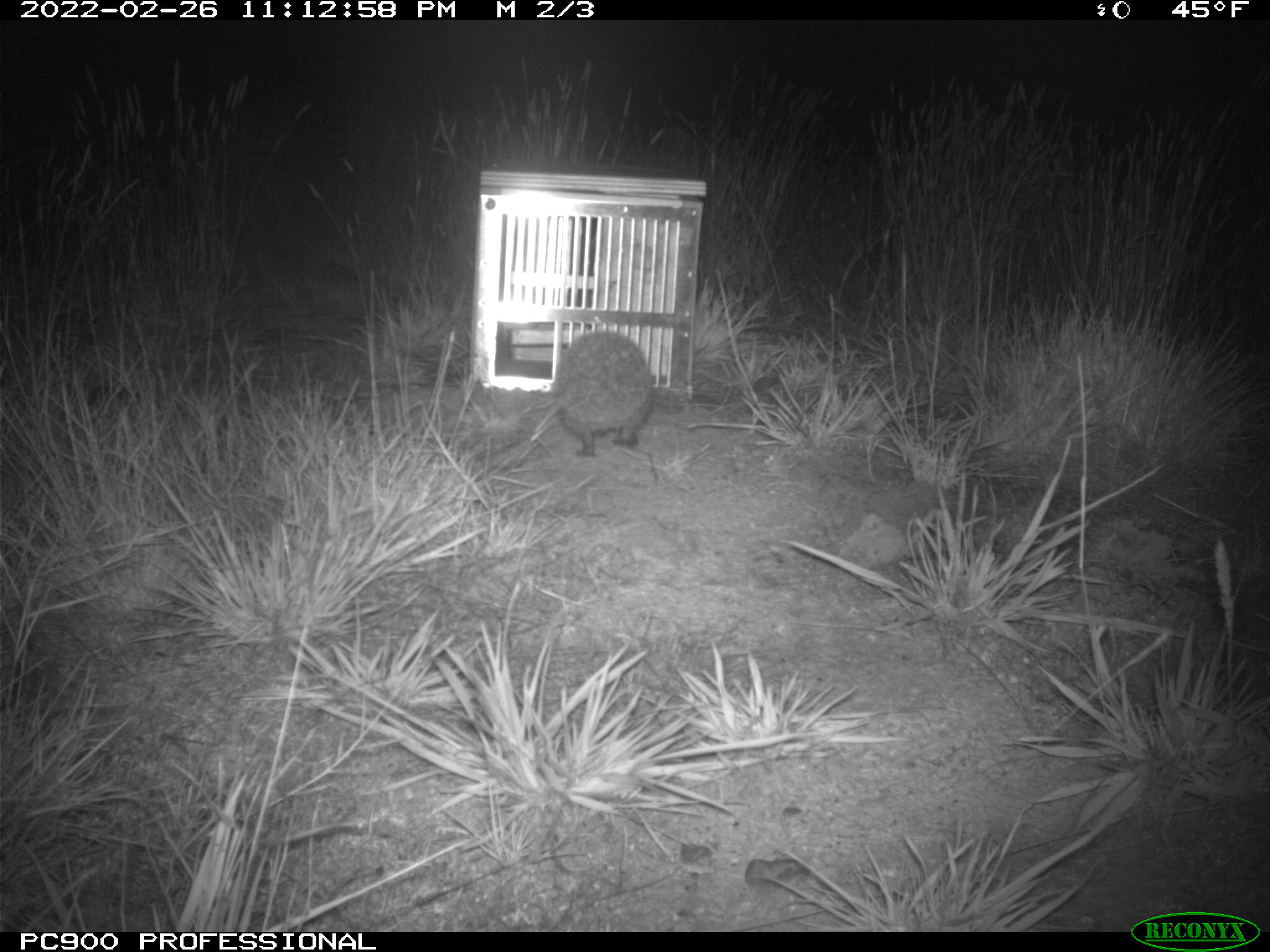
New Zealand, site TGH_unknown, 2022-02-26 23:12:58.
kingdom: Animalia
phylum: Chordata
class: Mammalia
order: Eulipotyphla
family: Erinaceidae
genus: Erinaceus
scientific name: Erinaceus europaeus europaeus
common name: european hedgehog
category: hedgehog